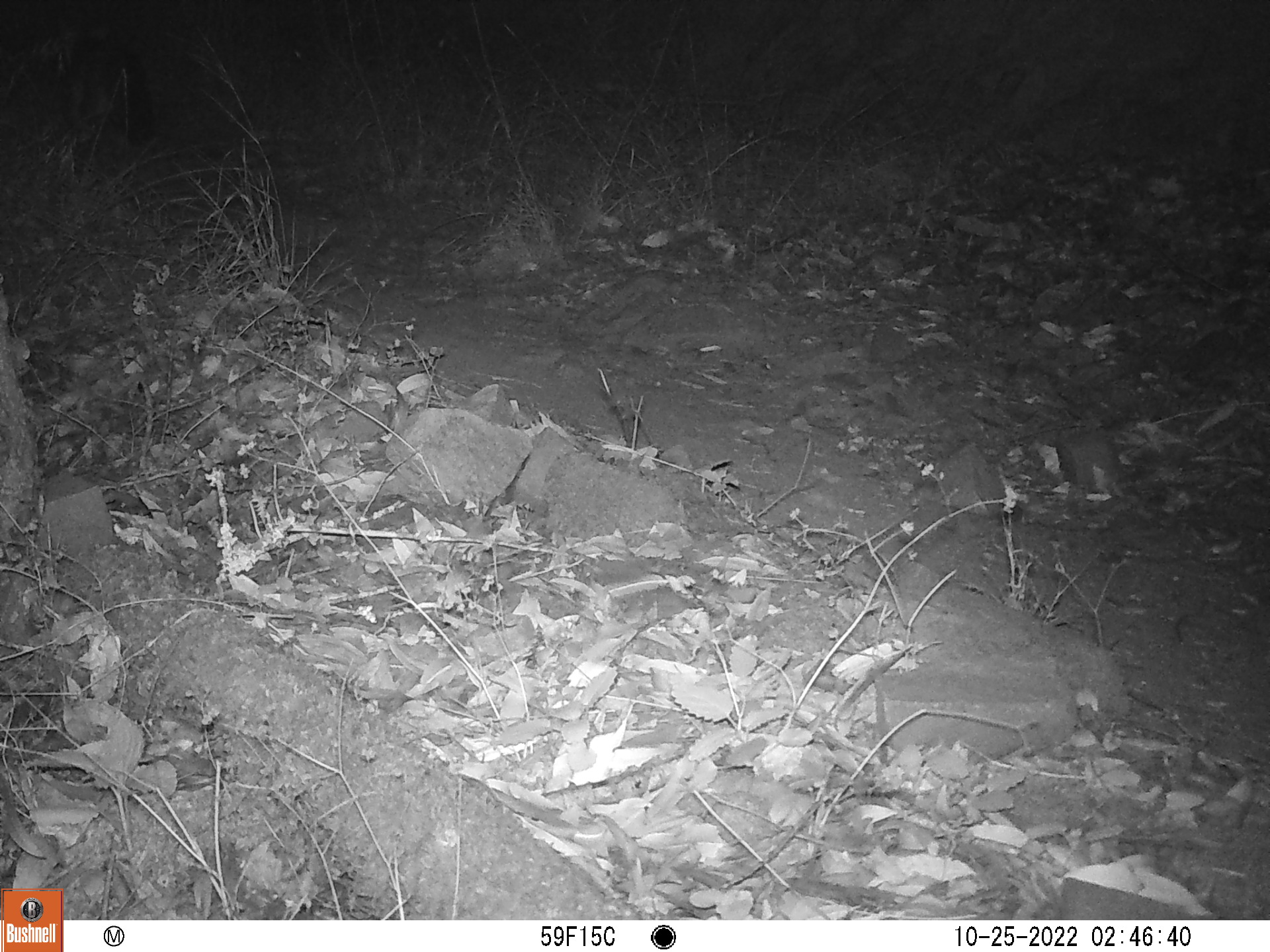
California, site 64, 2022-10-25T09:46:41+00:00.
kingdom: Animalia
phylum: Chordata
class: Mammalia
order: Carnivora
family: Canidae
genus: Urocyon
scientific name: Urocyon cinereoargenteus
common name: gray fox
Gray fox (Urocyon cinereoargenteus).